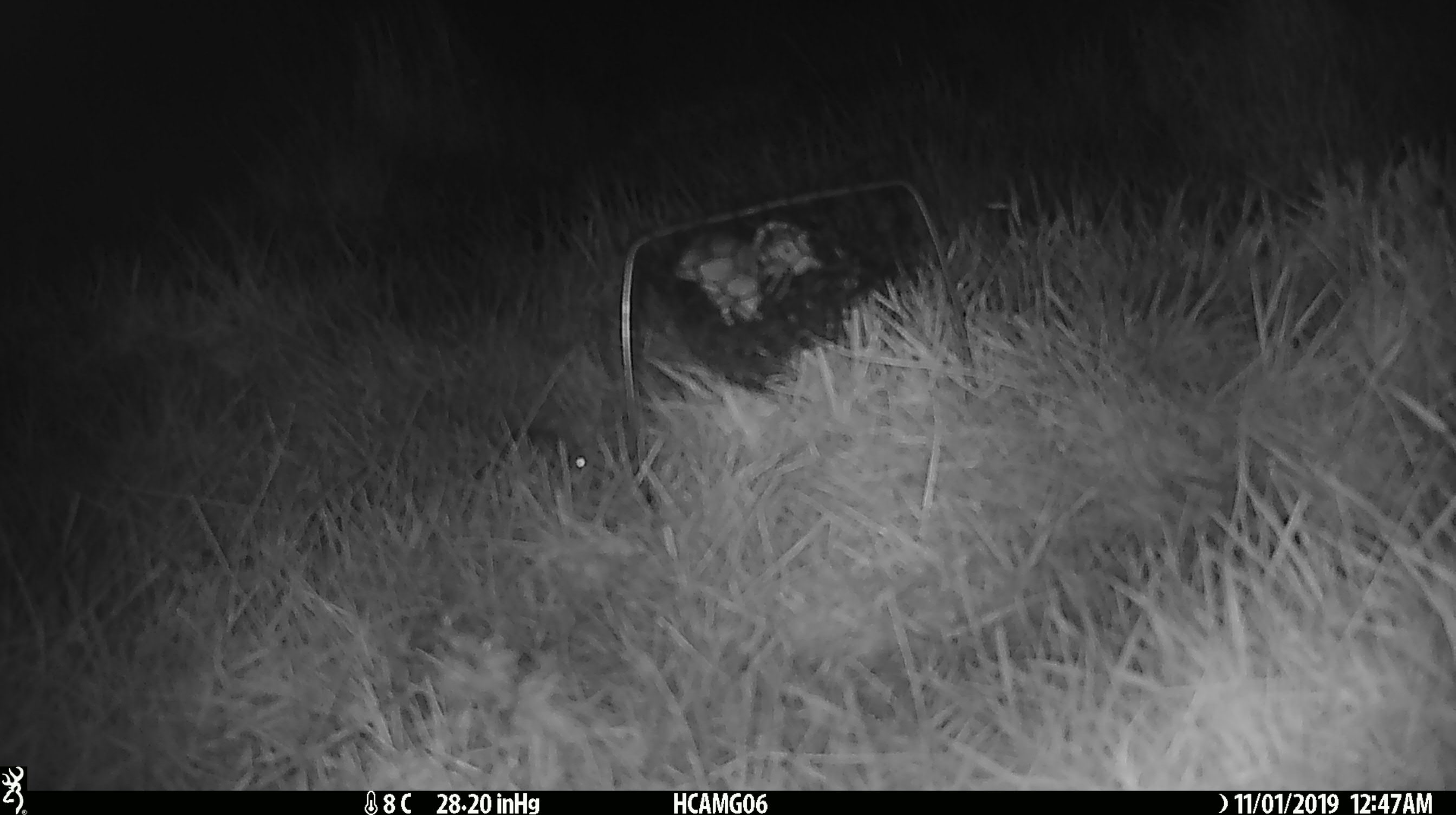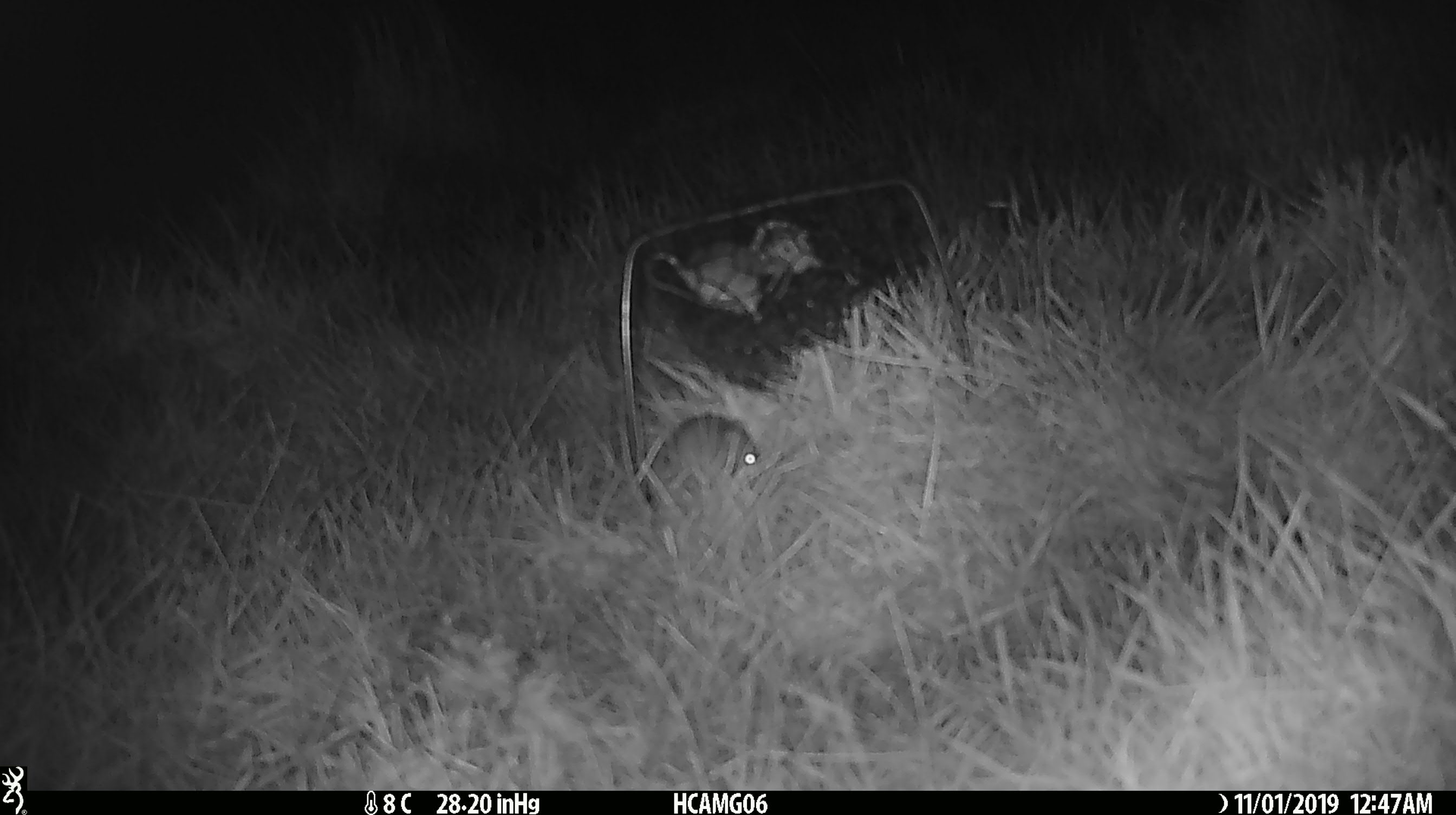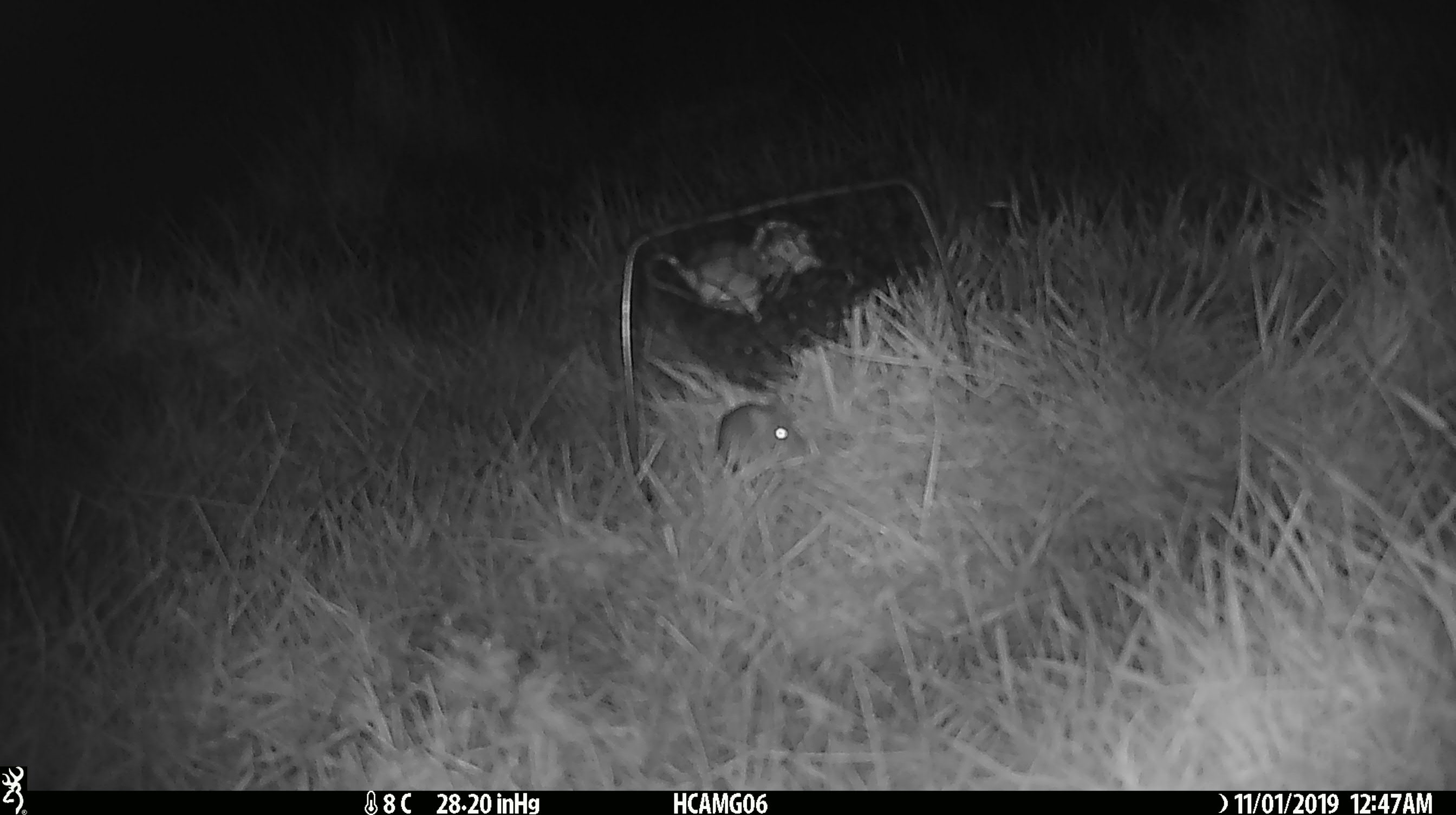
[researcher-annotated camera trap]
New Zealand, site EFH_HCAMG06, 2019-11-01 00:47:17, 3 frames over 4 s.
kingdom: Animalia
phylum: Chordata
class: Mammalia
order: Rodentia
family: Muridae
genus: Mus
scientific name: Mus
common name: mouse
Mouse (Mus).